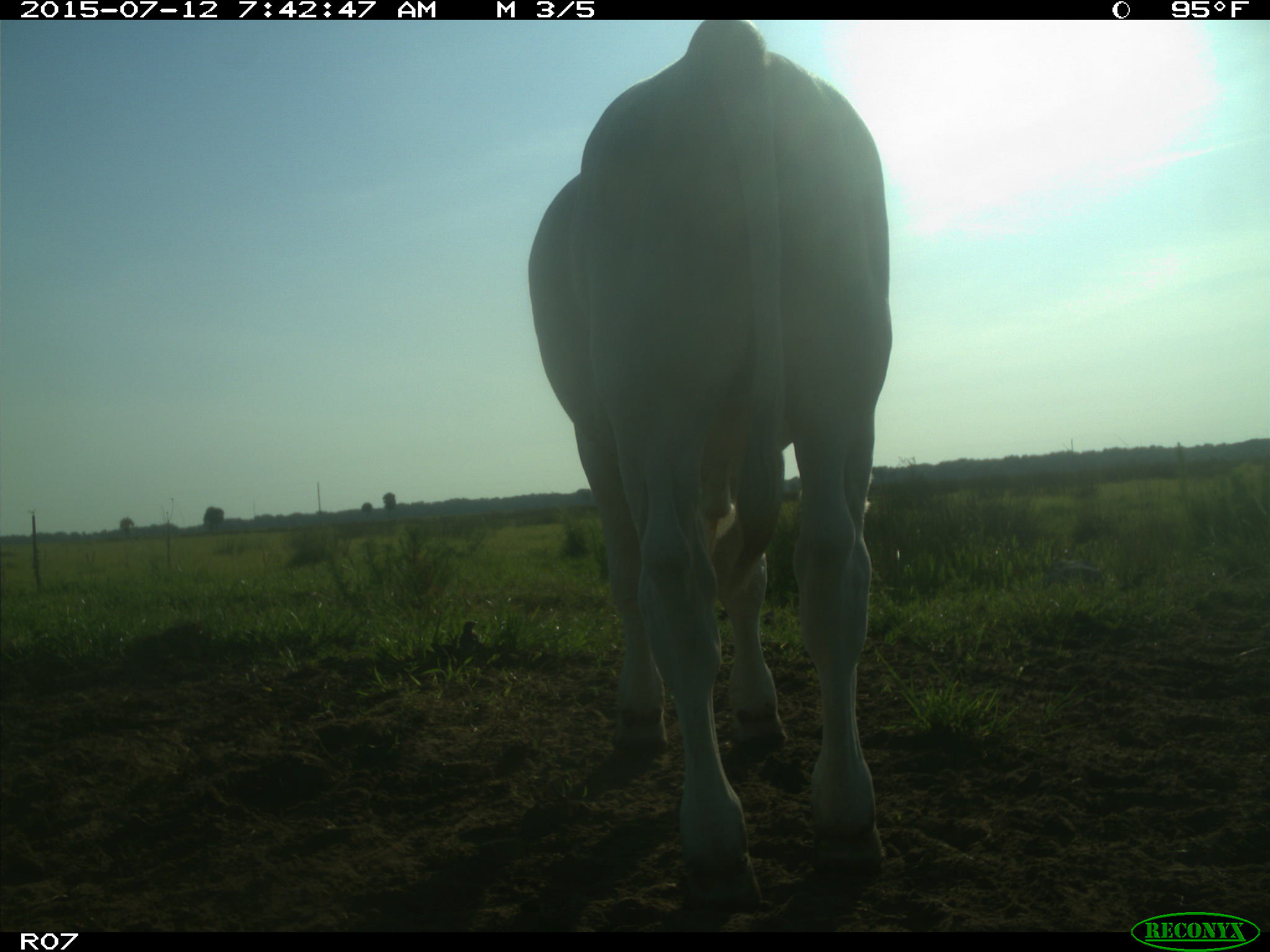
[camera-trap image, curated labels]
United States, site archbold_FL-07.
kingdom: Animalia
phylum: Chordata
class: Mammalia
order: Artiodactyla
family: Bovidae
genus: Bos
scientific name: Bos taurus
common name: domestic cow